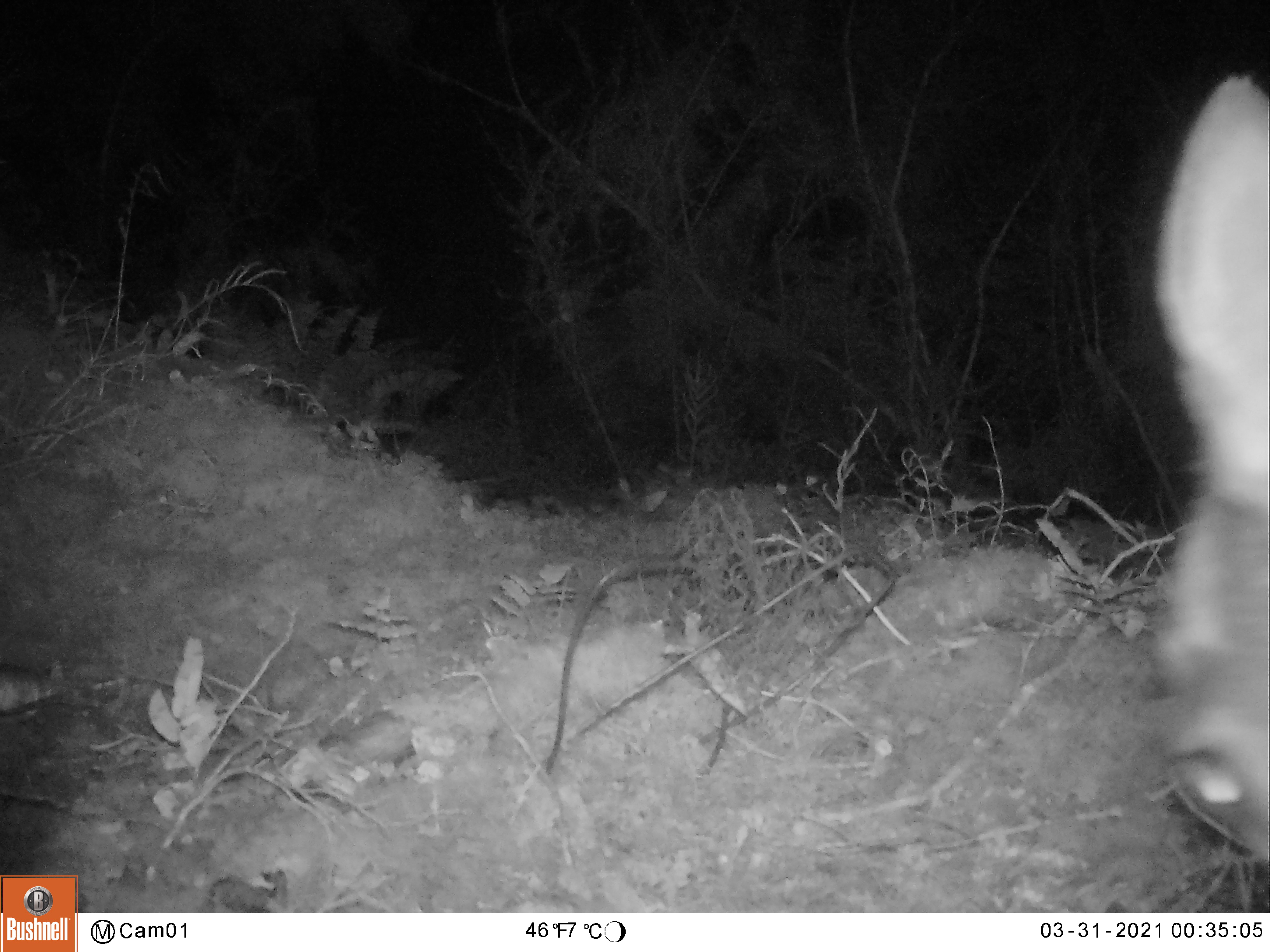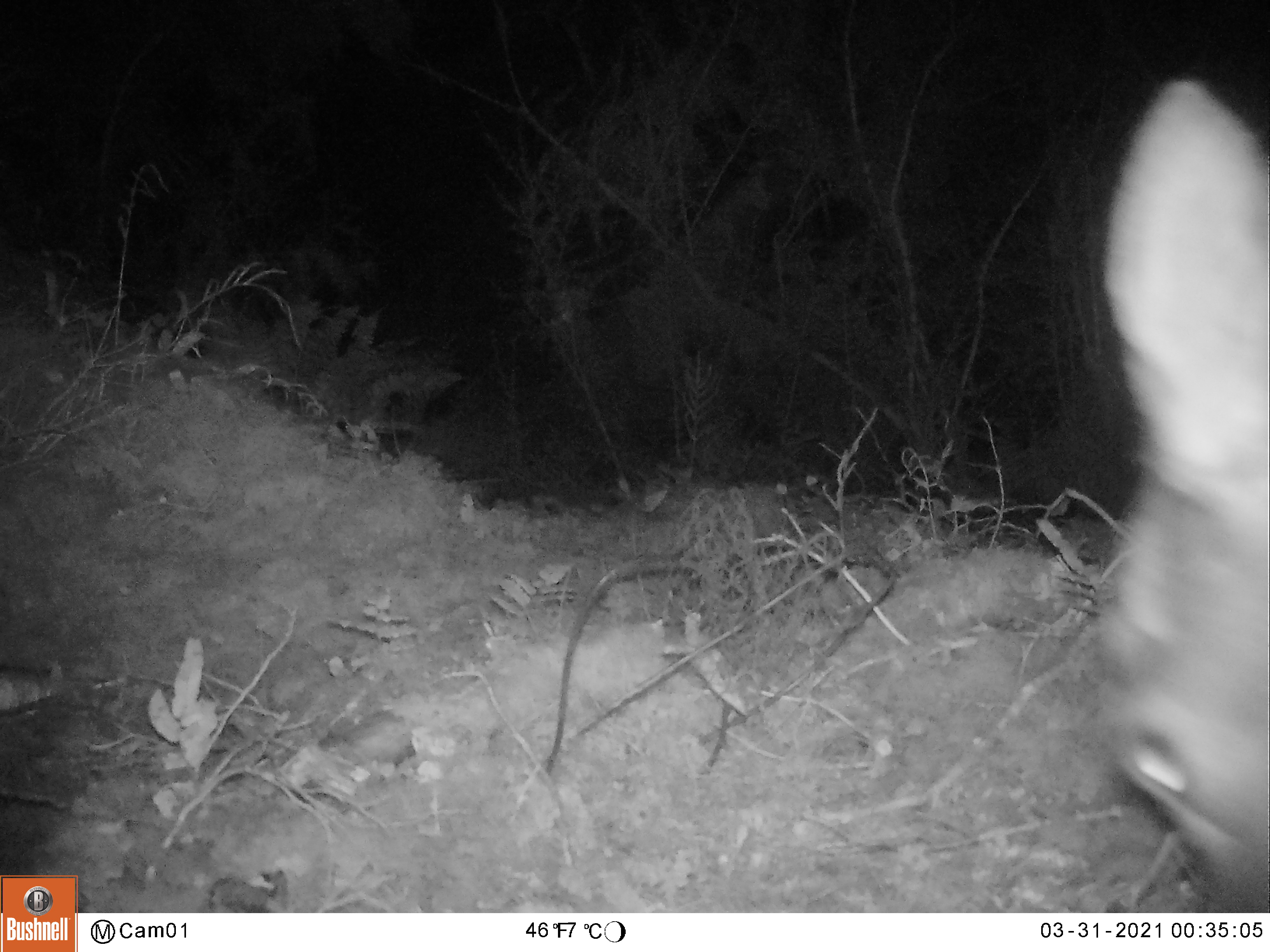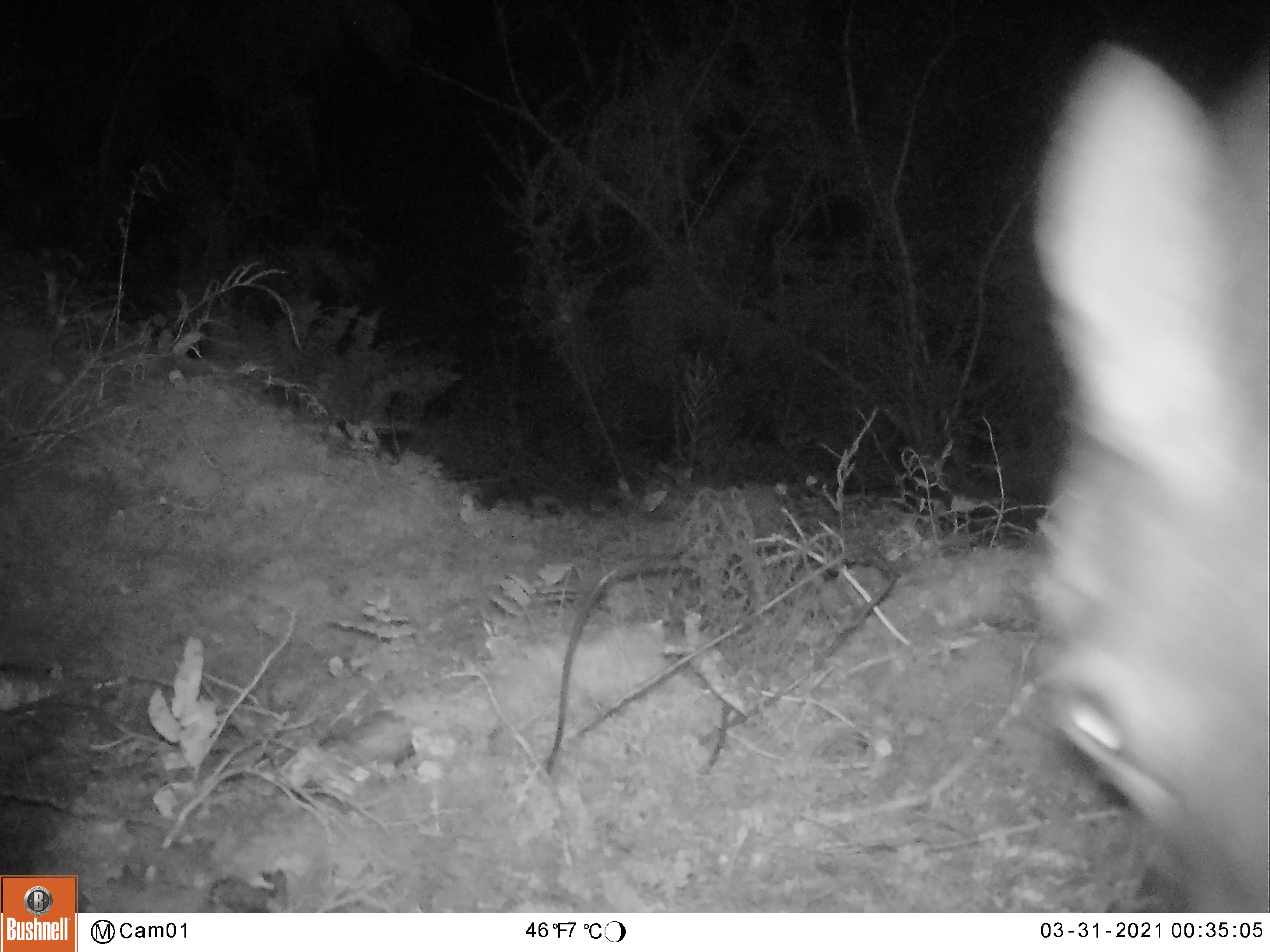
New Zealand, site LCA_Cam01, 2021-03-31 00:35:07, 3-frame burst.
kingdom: Animalia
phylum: Chordata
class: Mammalia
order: Artiodactyla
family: Cervidae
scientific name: Cervidae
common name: deer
Deer (Cervidae).